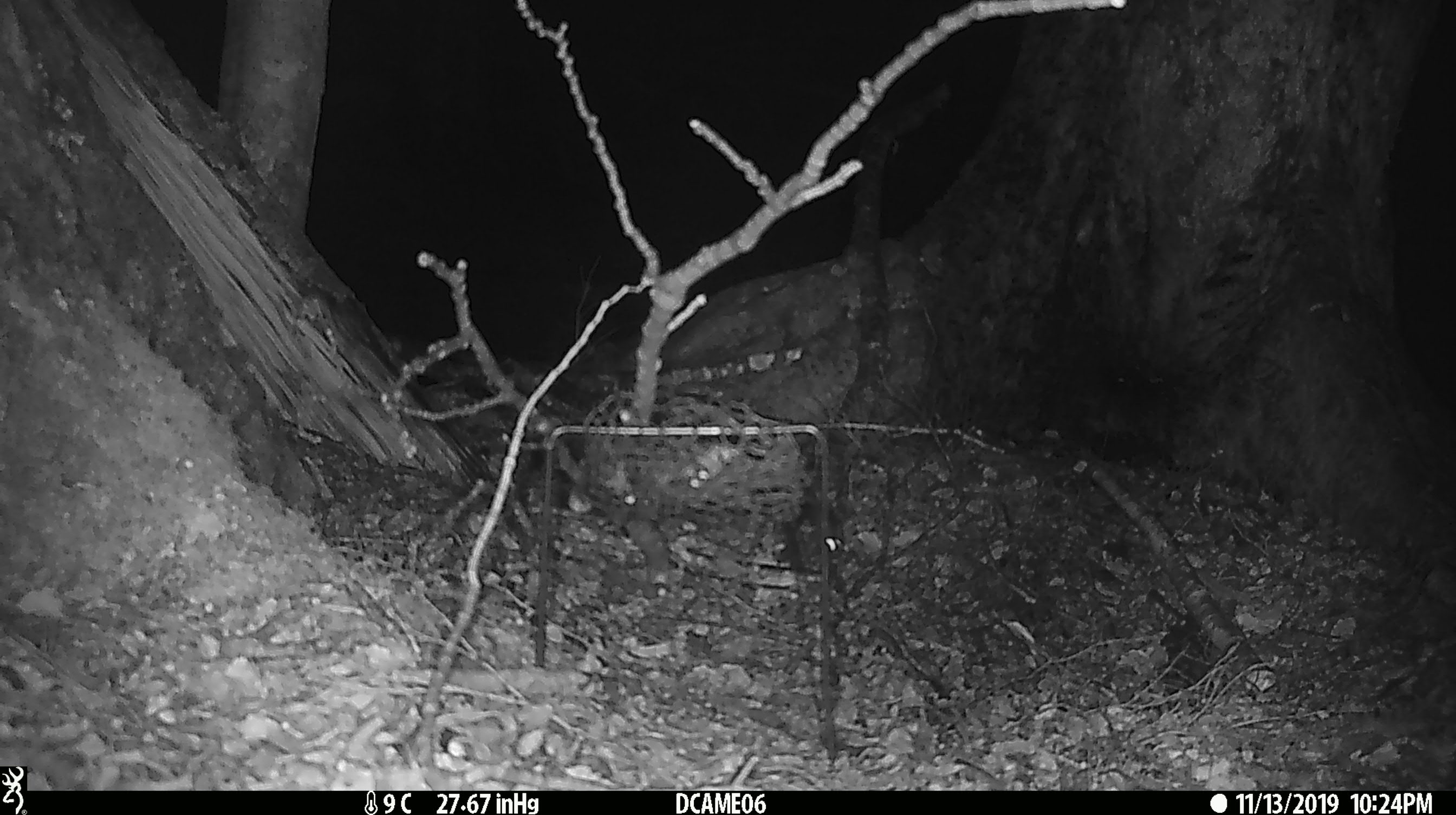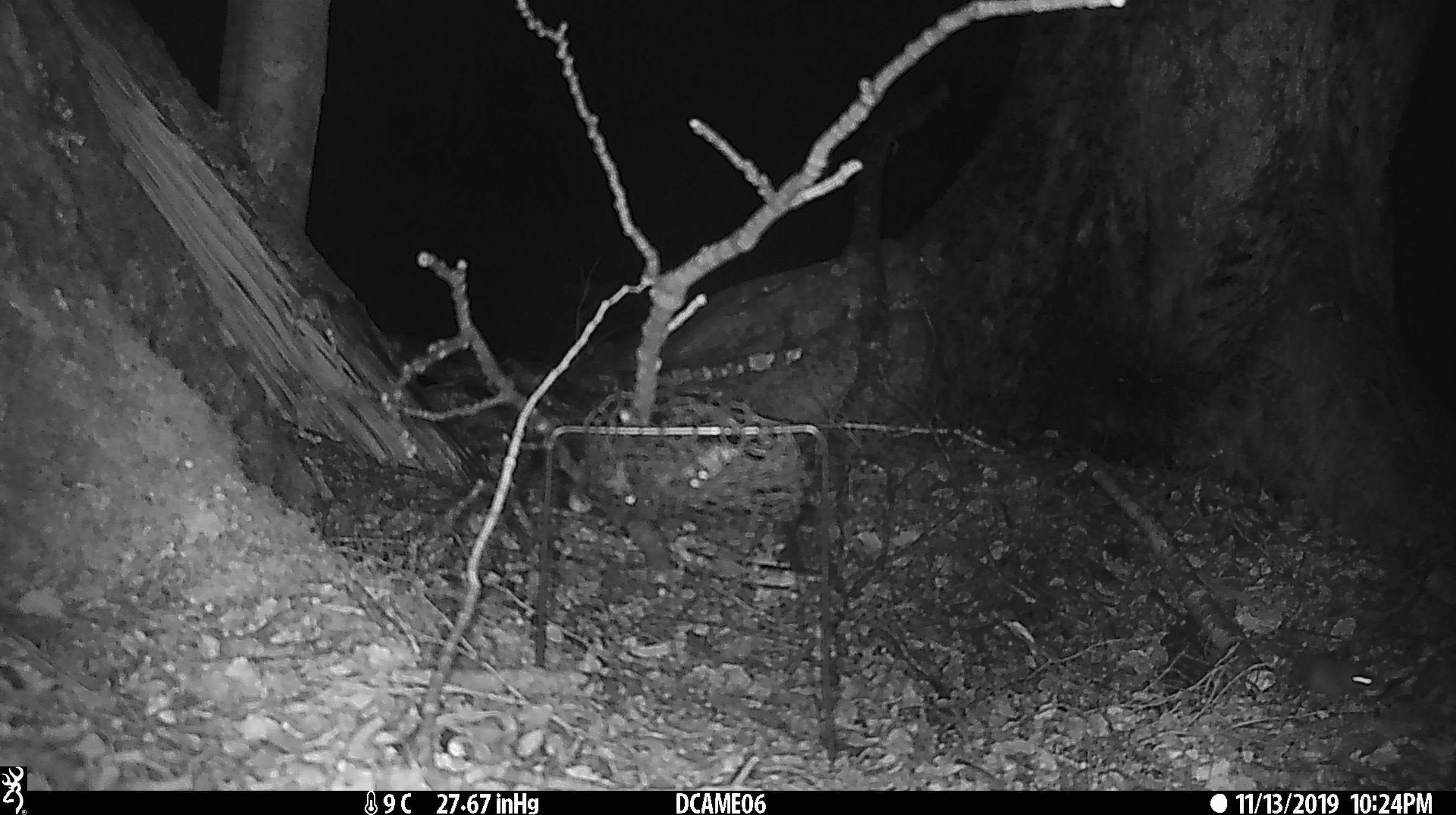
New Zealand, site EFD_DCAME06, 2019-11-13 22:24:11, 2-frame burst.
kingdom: Animalia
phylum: Chordata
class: Mammalia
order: Rodentia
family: Muridae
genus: Mus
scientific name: Mus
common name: mouse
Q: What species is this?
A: Mouse (Mus).